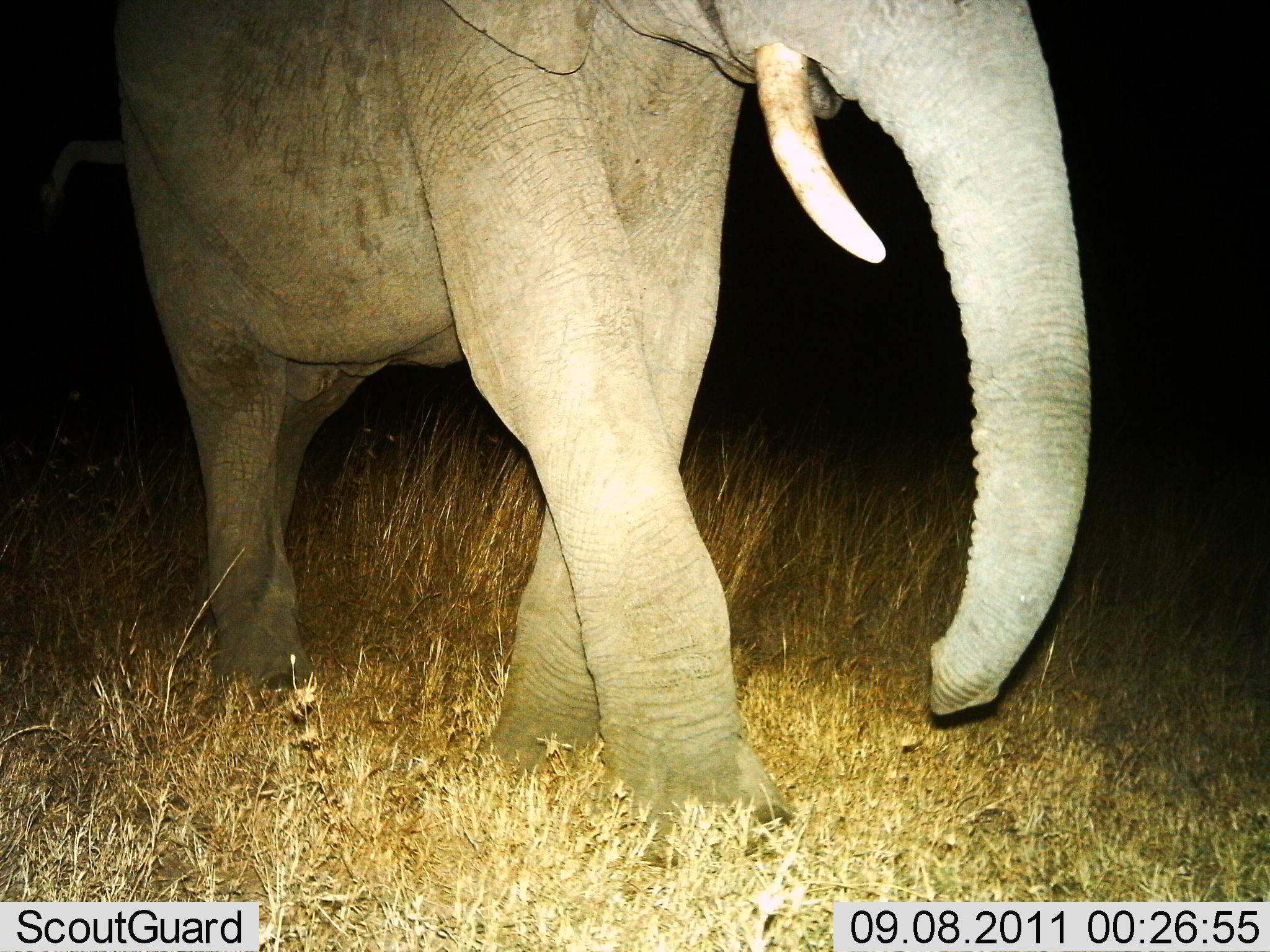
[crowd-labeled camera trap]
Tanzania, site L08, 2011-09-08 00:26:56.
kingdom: Animalia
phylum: Chordata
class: Mammalia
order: Proboscidea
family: Elephantidae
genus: Loxodonta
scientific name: Loxodonta africana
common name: african bush elephant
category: elephant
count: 1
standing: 9%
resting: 0%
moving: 91%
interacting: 0%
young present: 0%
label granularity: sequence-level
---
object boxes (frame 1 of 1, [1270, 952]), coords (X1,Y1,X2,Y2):
animal: (111,0,1093,869)